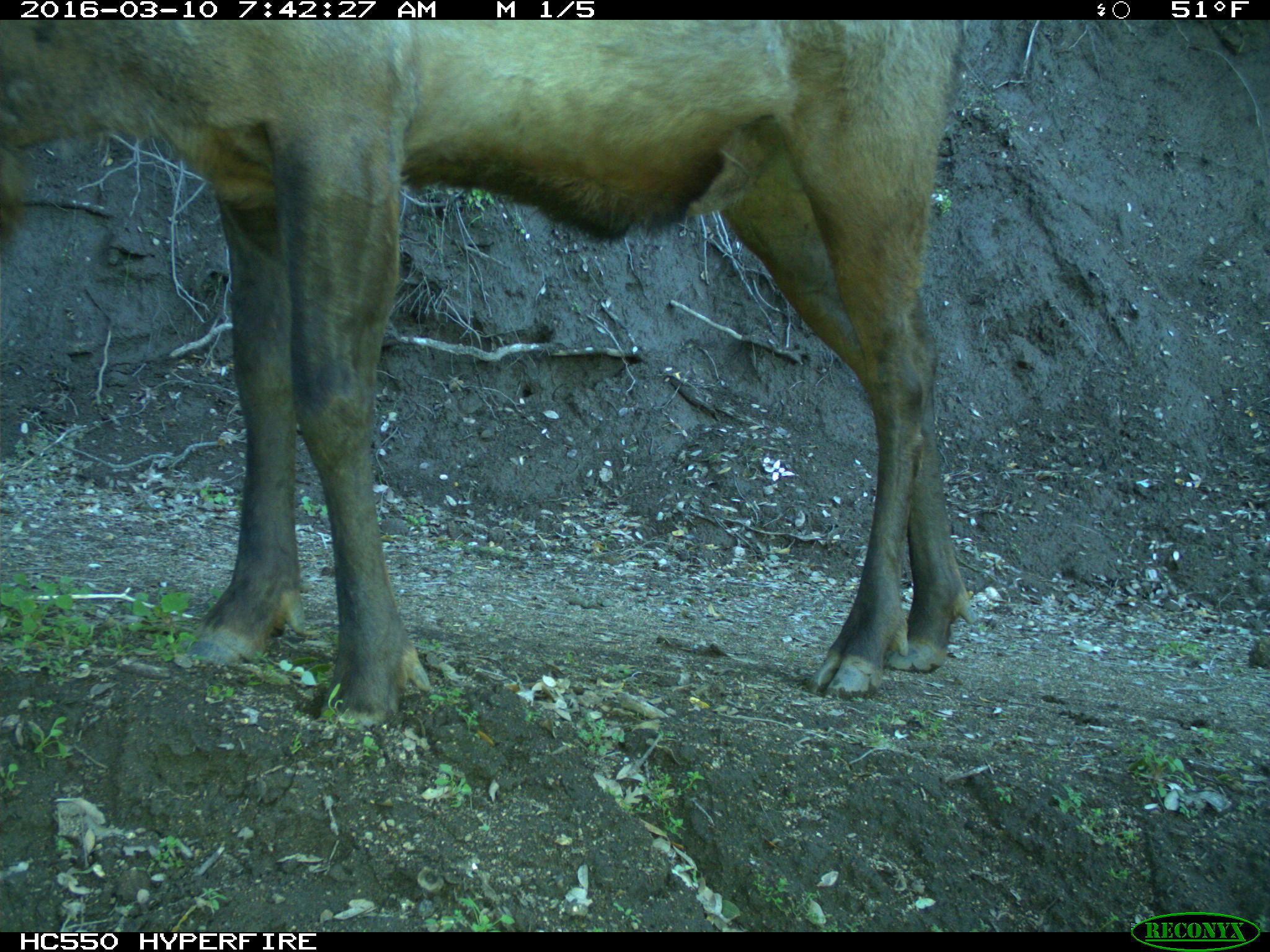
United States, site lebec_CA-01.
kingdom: Animalia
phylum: Chordata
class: Mammalia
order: Artiodactyla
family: Cervidae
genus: Cervus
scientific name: Cervus canadensis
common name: elk